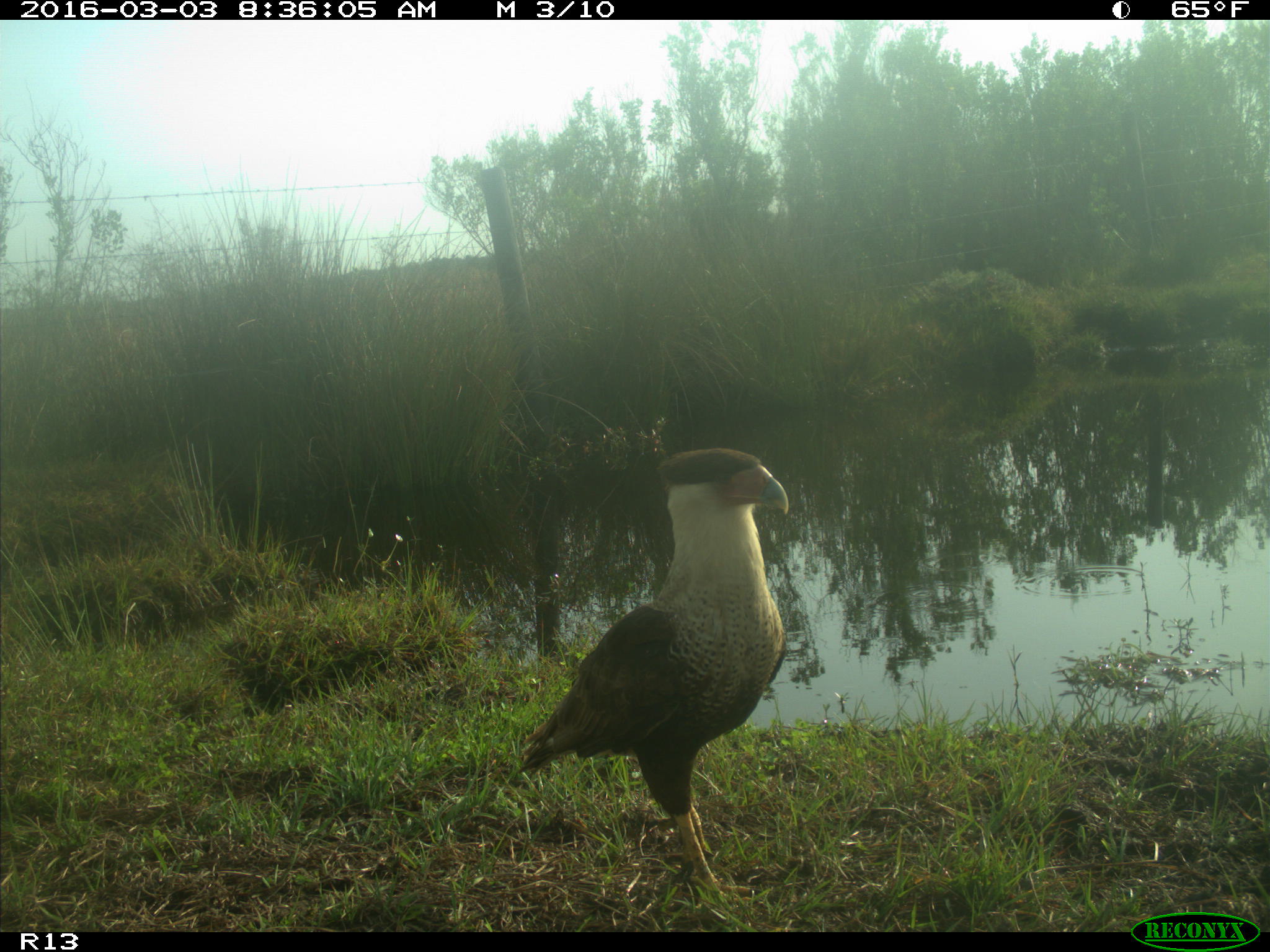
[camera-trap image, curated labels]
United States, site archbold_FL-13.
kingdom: Animalia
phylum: Chordata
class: Aves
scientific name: Aves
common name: birds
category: unidentified bird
Unidentified bird (birds) (Aves).